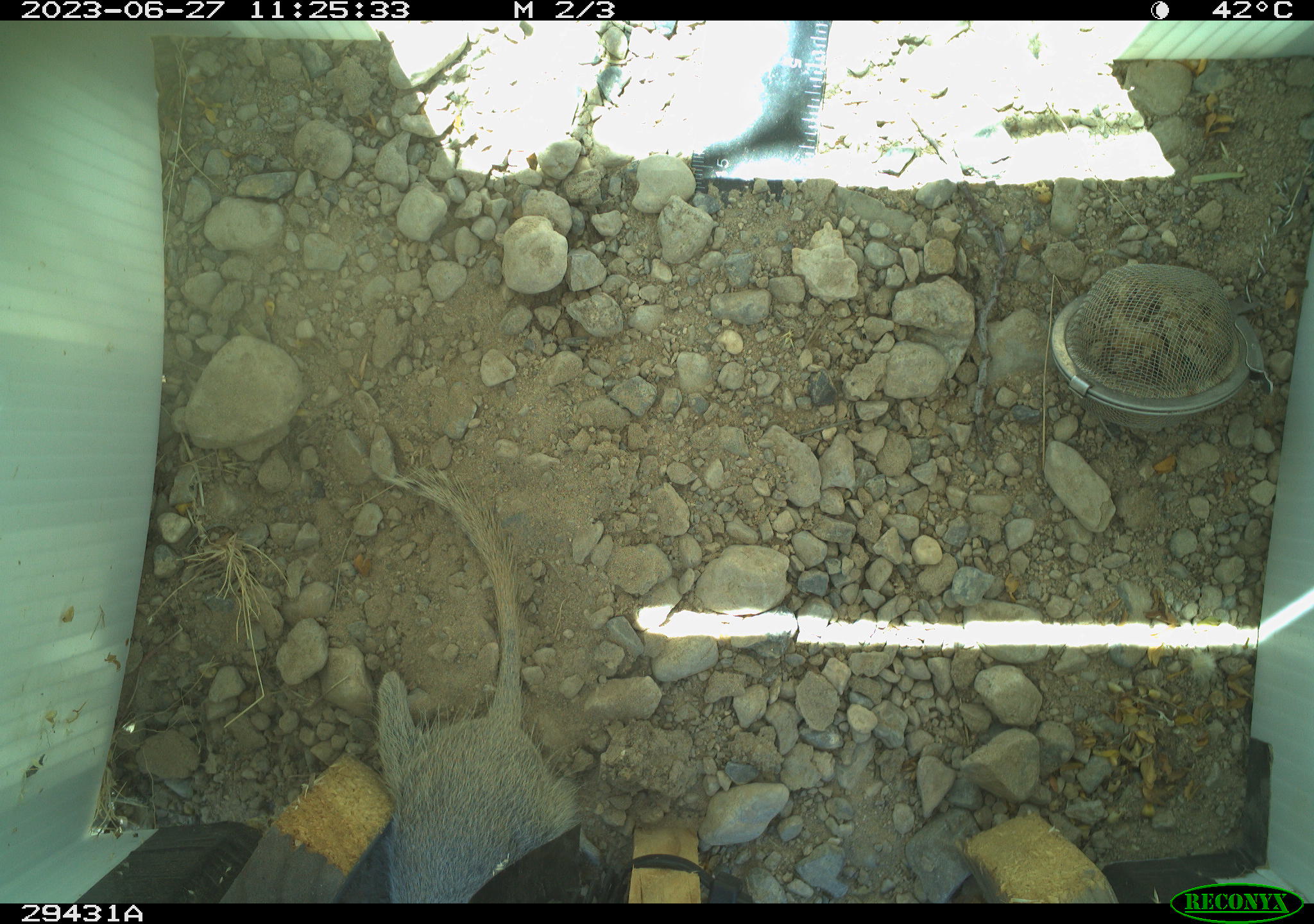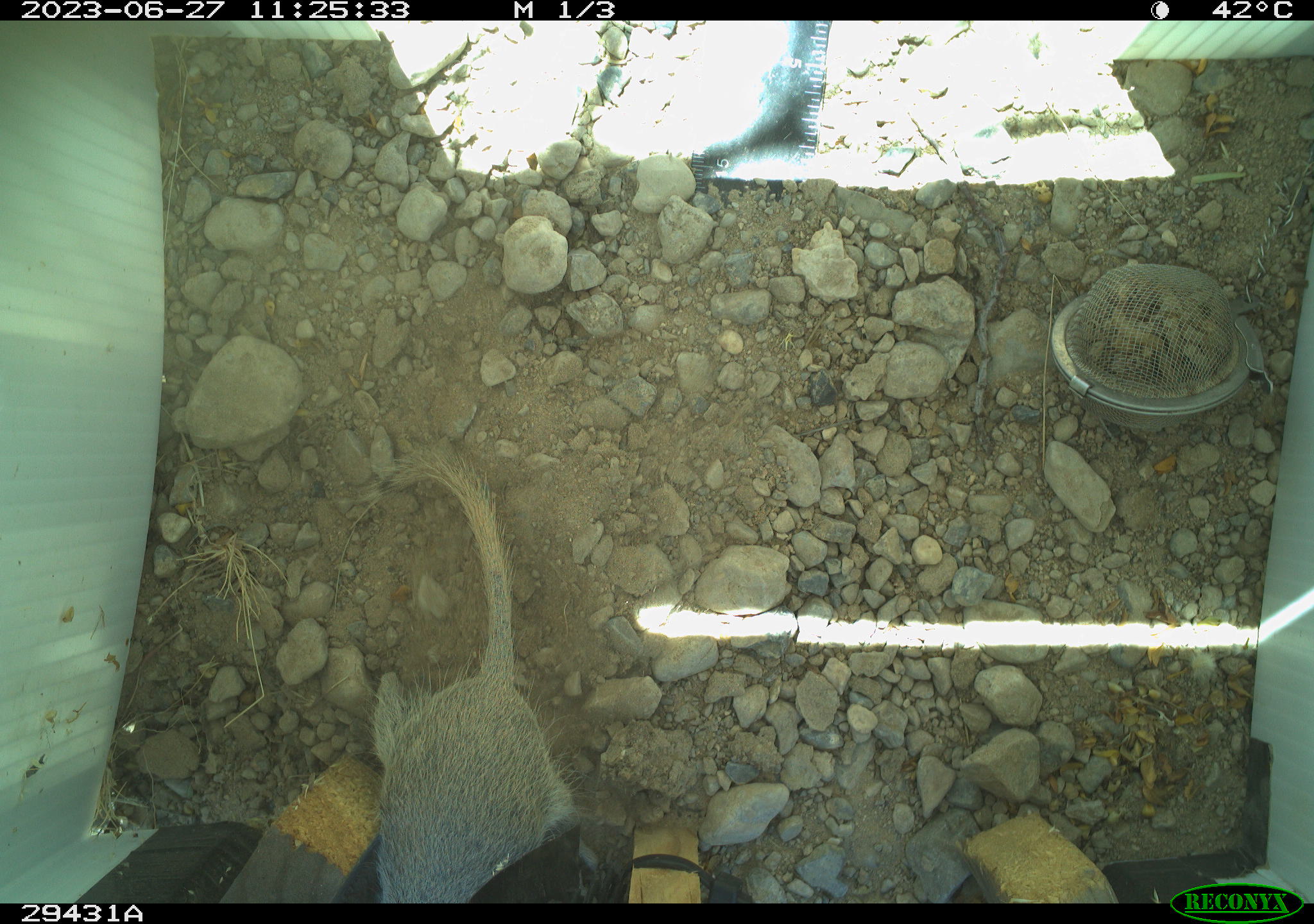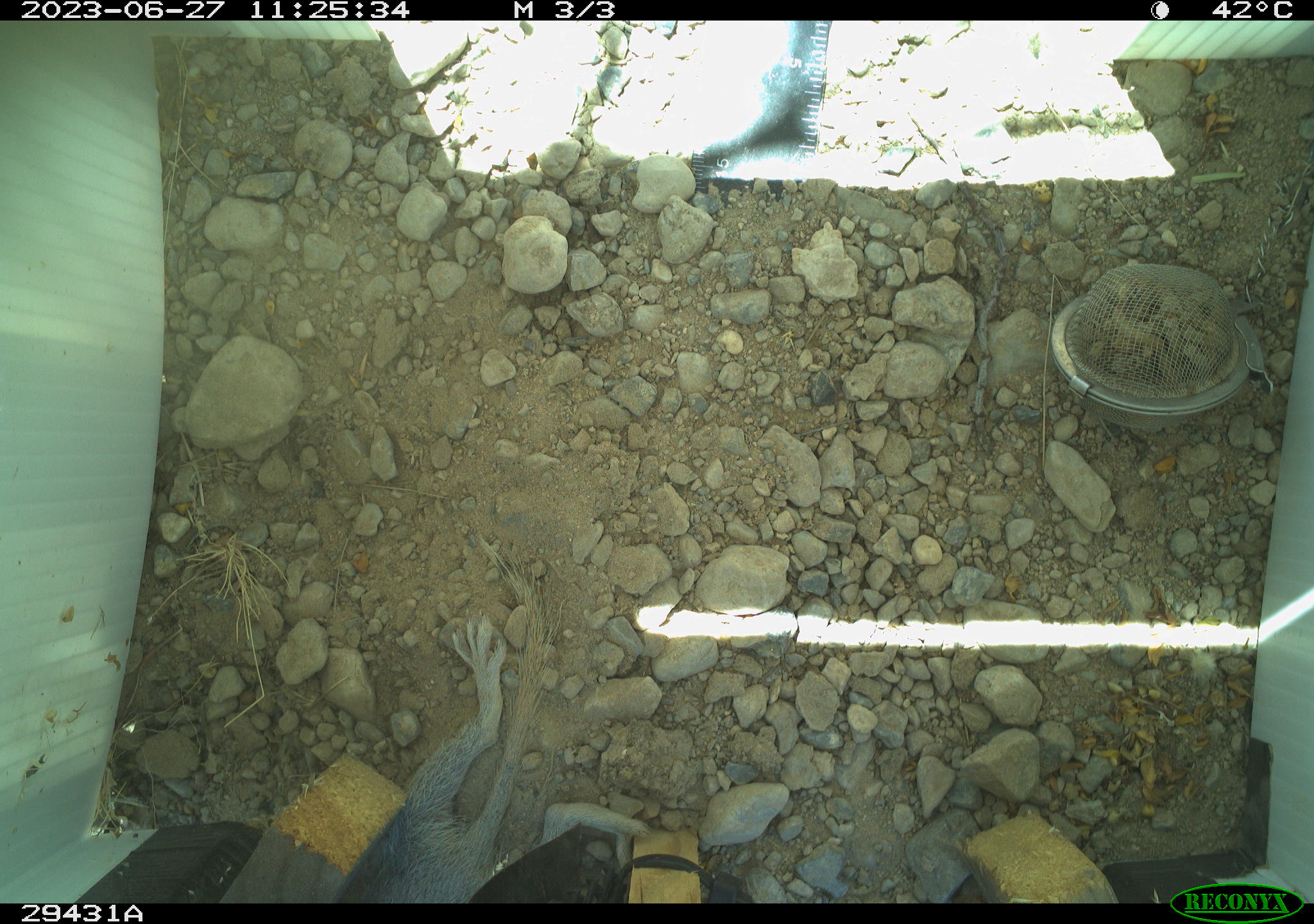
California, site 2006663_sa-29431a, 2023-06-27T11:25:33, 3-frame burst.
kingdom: Animalia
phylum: Chordata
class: Mammalia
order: Rodentia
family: Sciuridae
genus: Xerospermophilus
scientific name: Xerospermophilus tereticaudus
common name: round-tailed ground squirrel